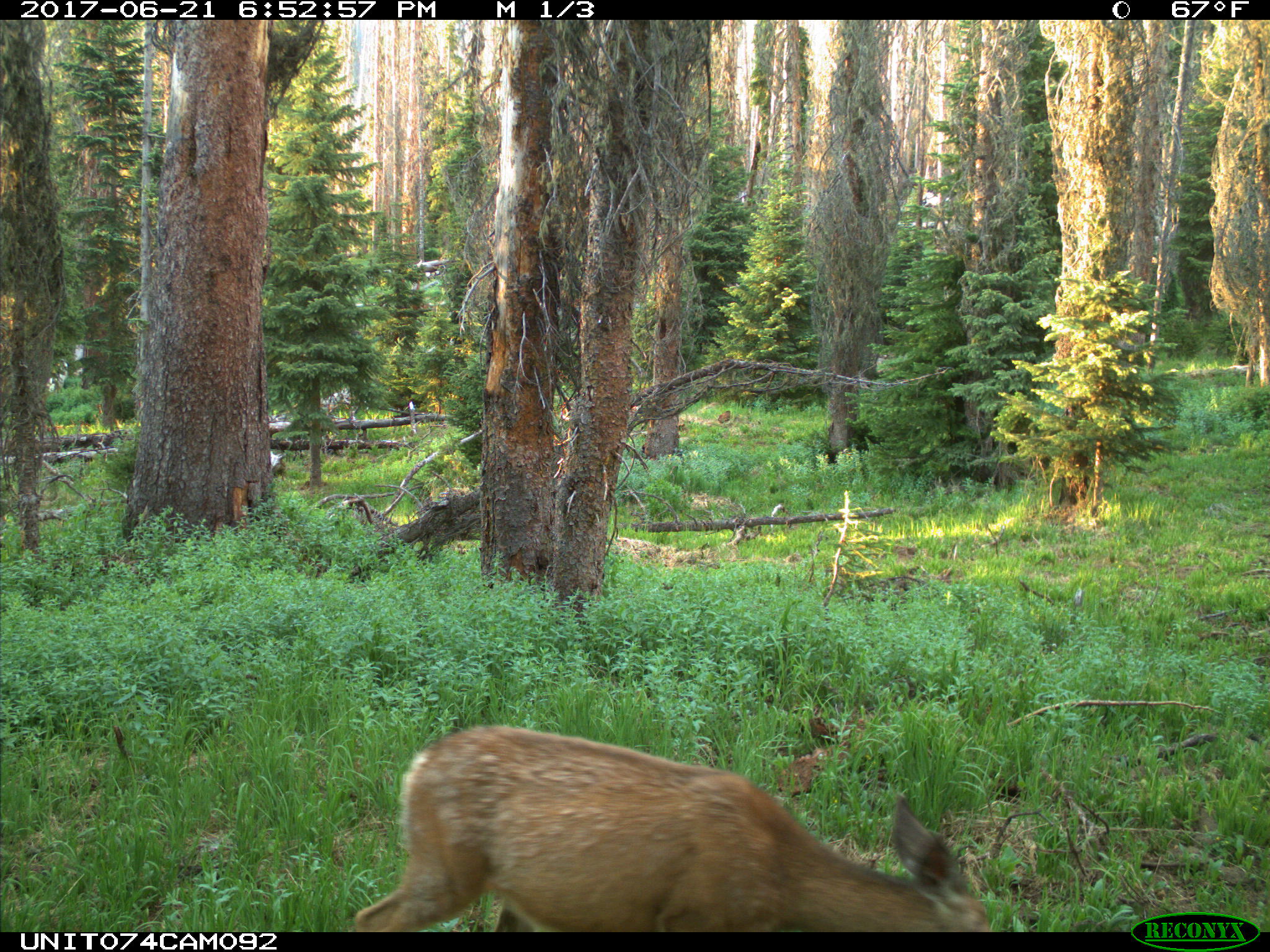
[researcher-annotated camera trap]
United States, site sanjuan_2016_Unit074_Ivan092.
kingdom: Animalia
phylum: Chordata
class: Mammalia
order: Artiodactyla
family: Cervidae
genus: Odocoileus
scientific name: Odocoileus hemionus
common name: mule deer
Odocoileus hemionus (mule deer).